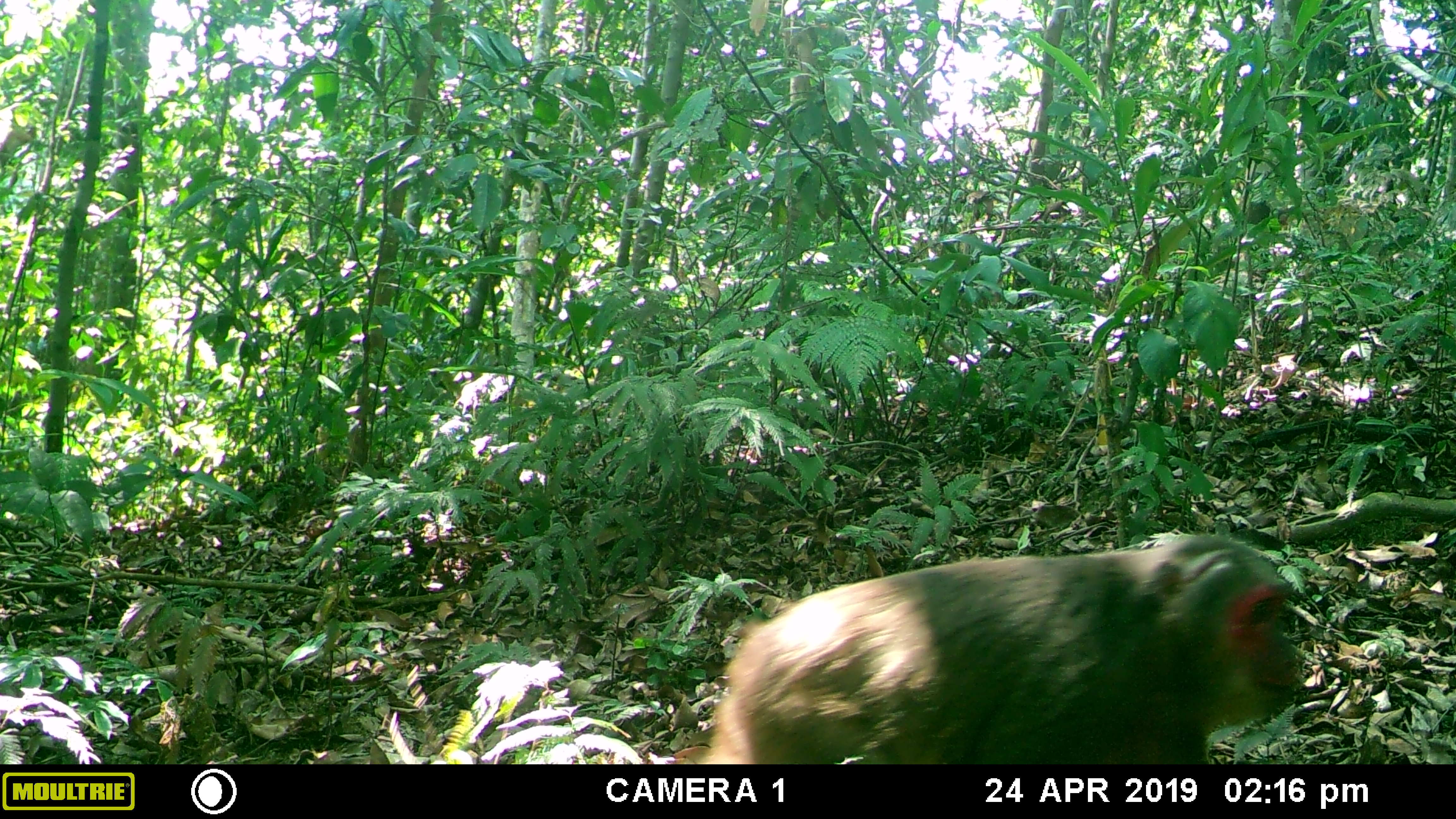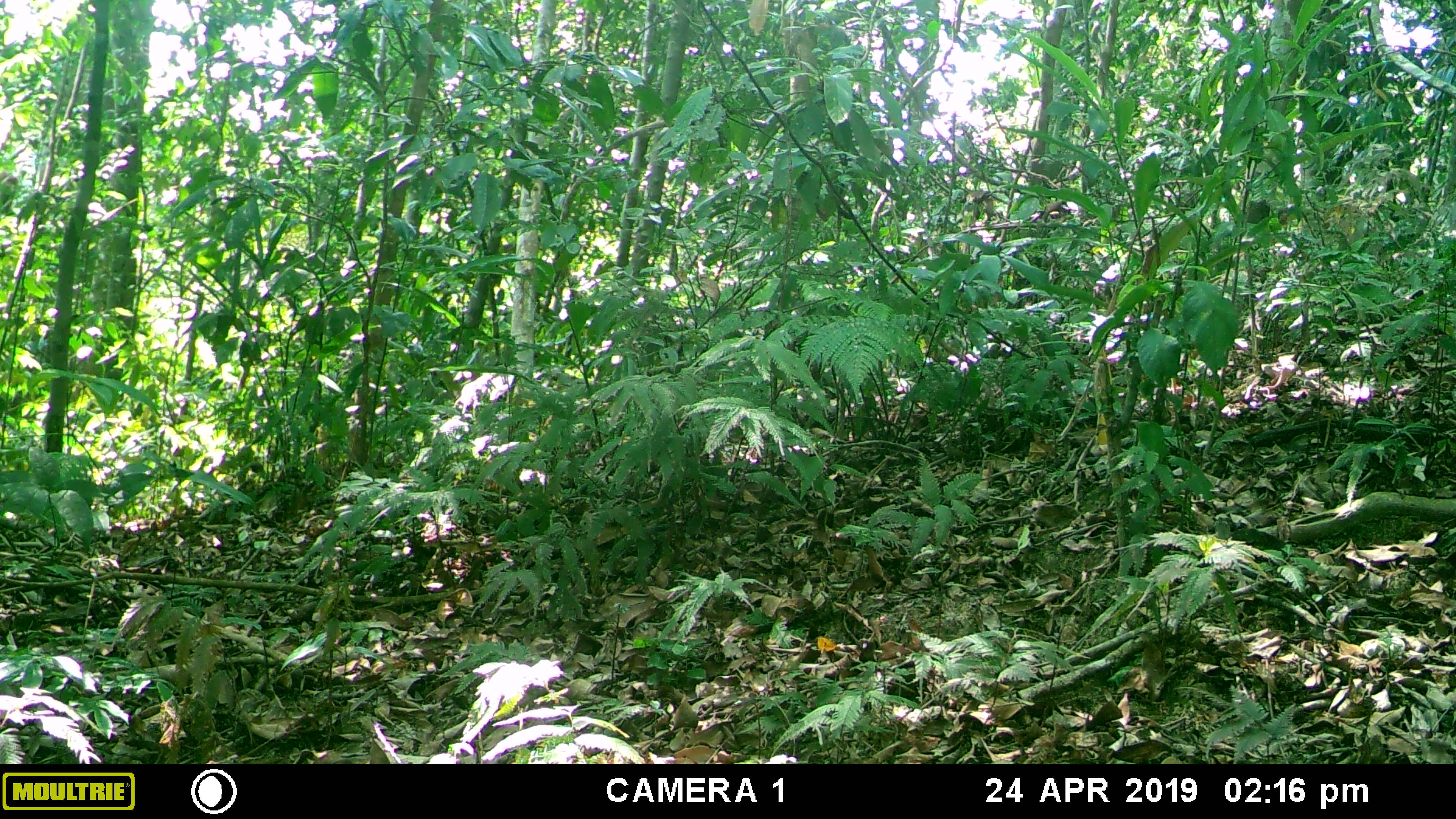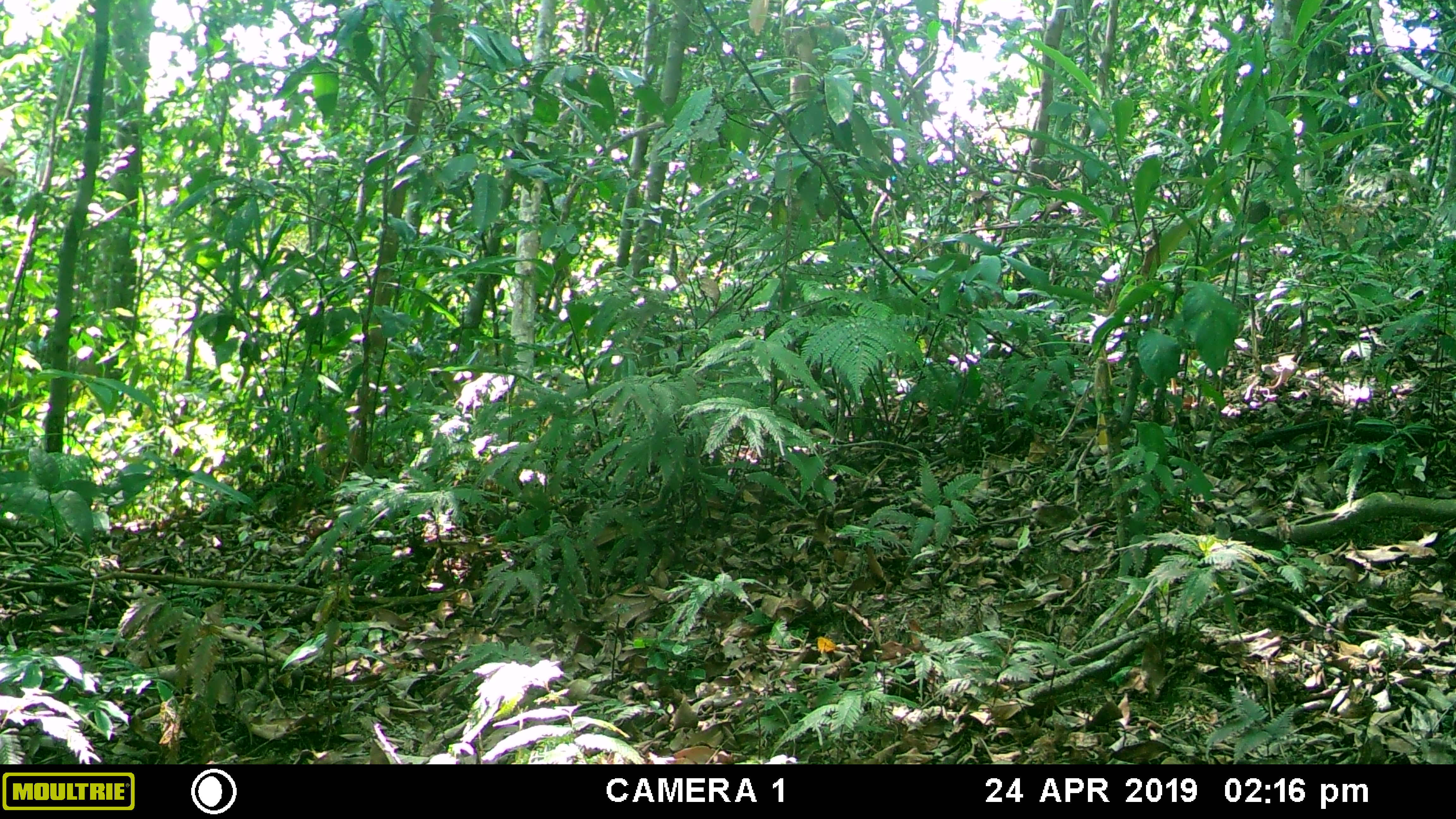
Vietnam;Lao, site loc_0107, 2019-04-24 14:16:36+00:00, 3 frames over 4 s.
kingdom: Animalia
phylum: Chordata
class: Mammalia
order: Primates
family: Cercopithecidae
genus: Macaca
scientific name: Macaca arctoides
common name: stump-tailed macaque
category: stump tailed macaque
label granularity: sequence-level